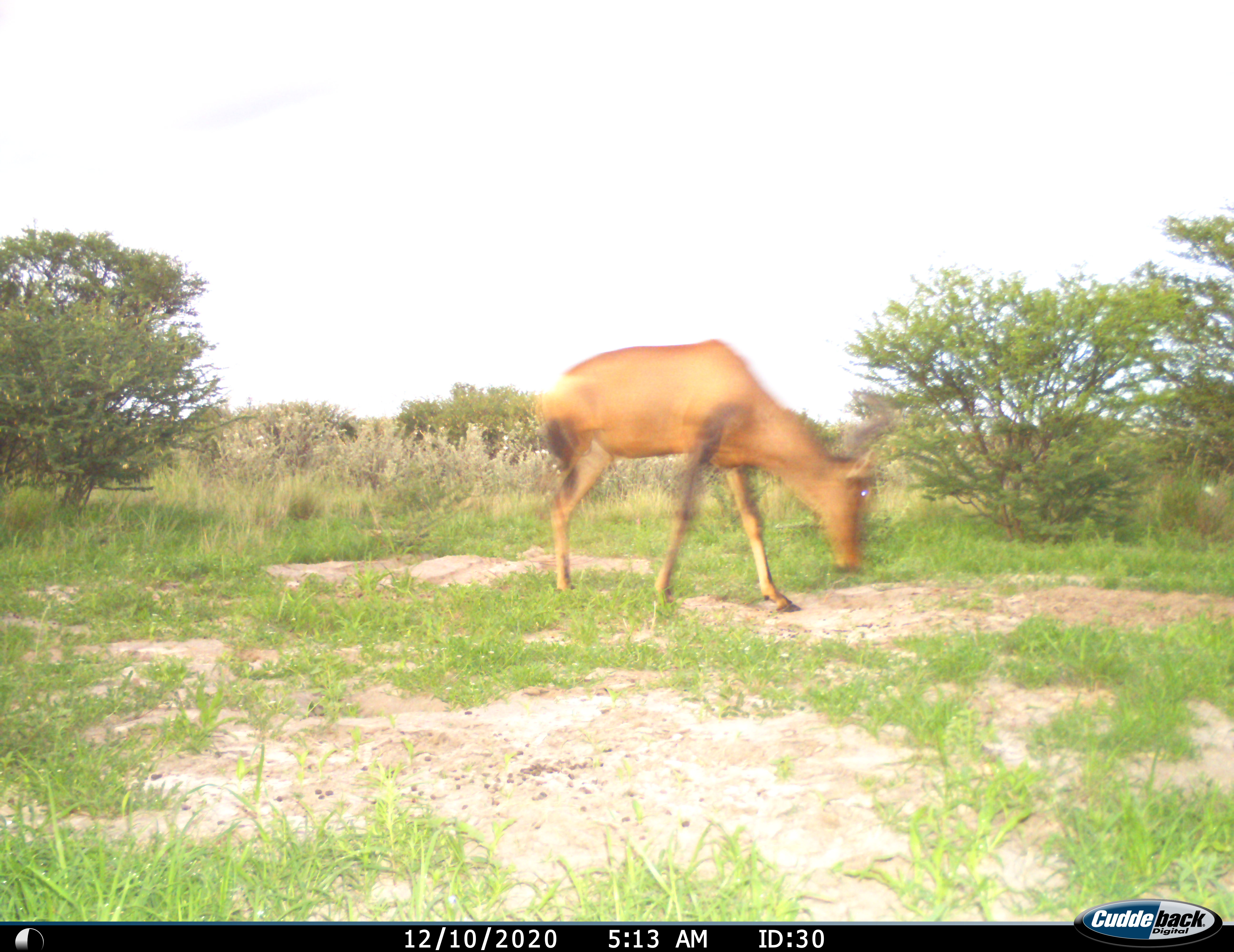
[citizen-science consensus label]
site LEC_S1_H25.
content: unidentified animal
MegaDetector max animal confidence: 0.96